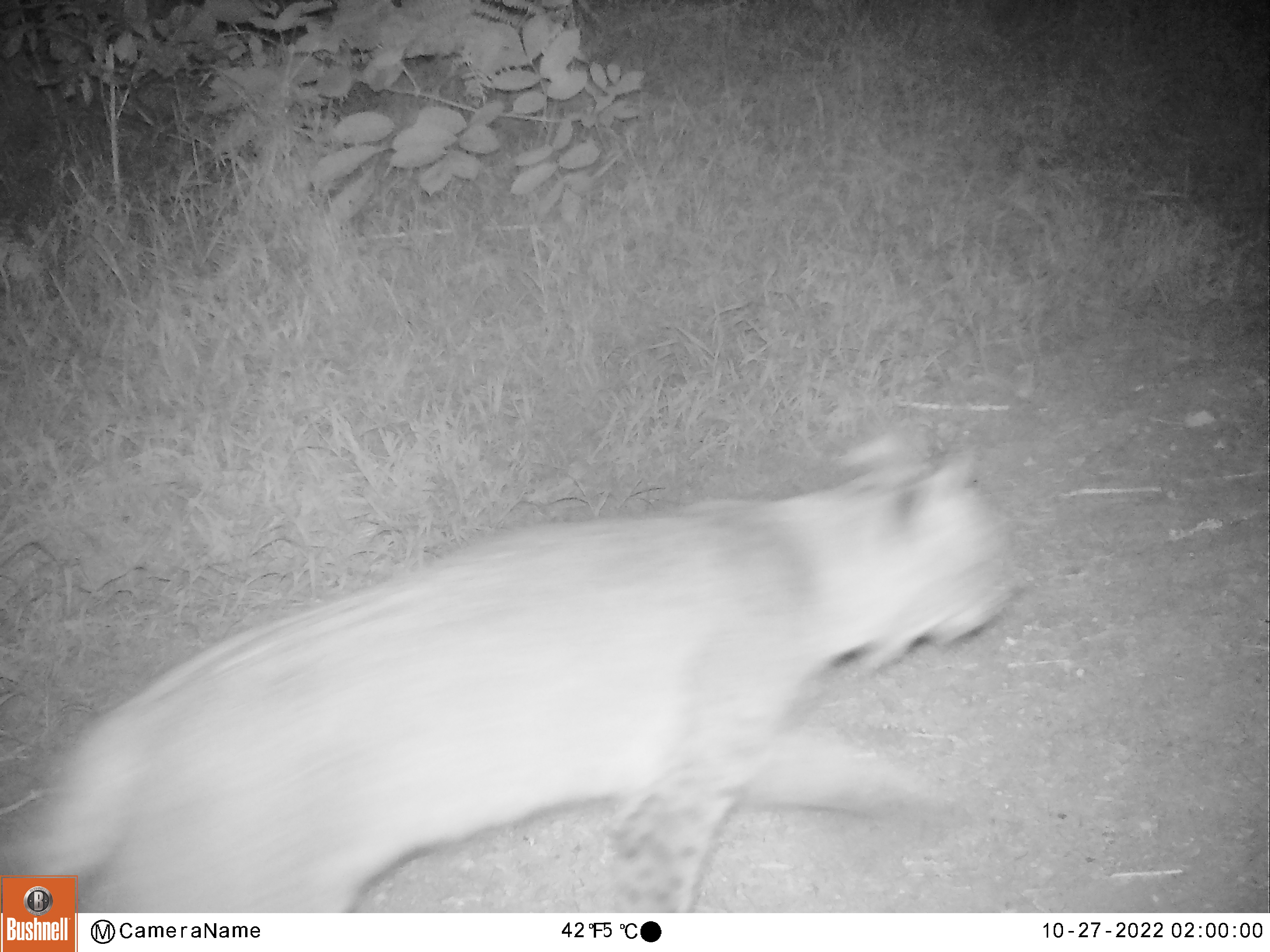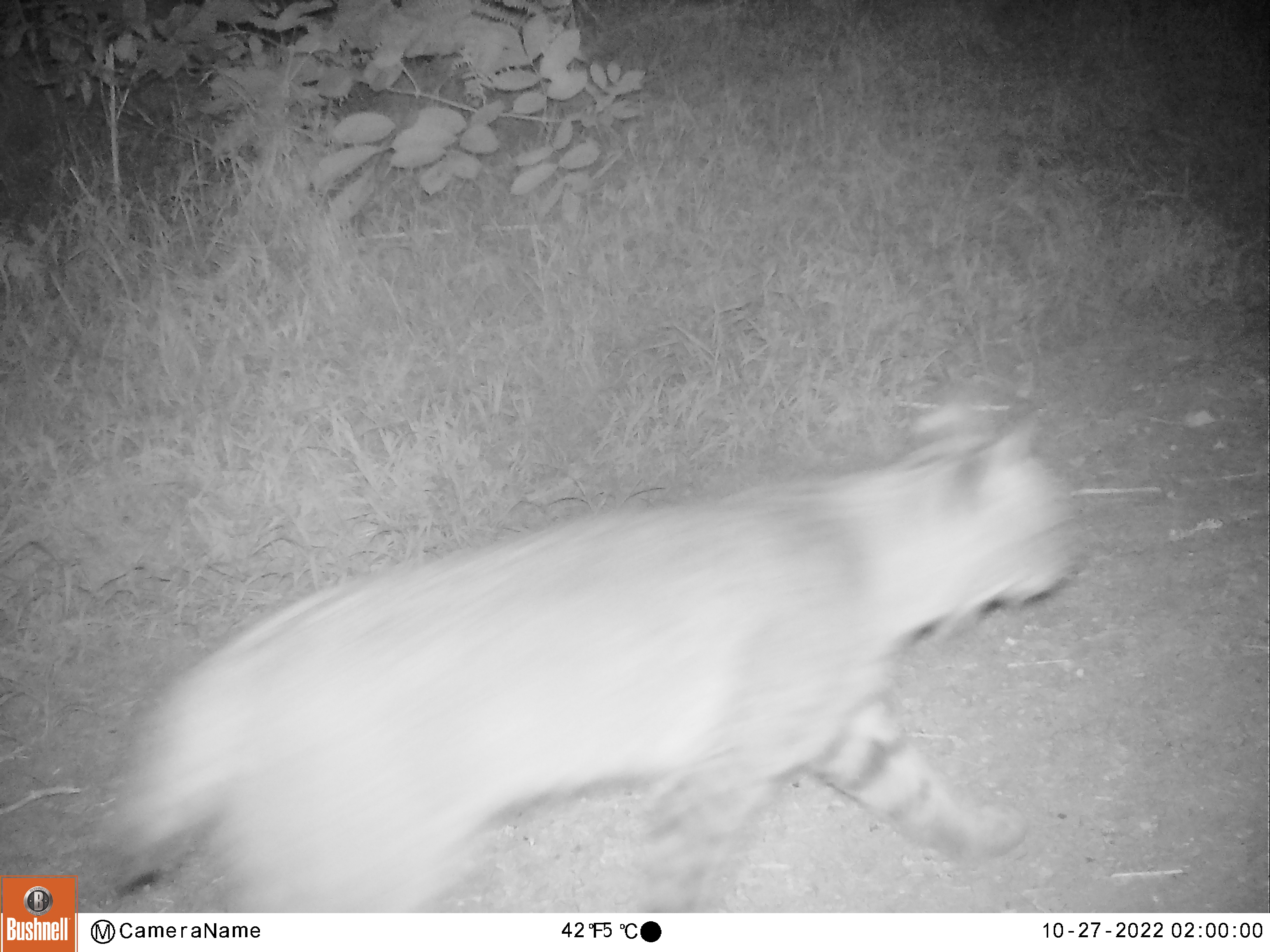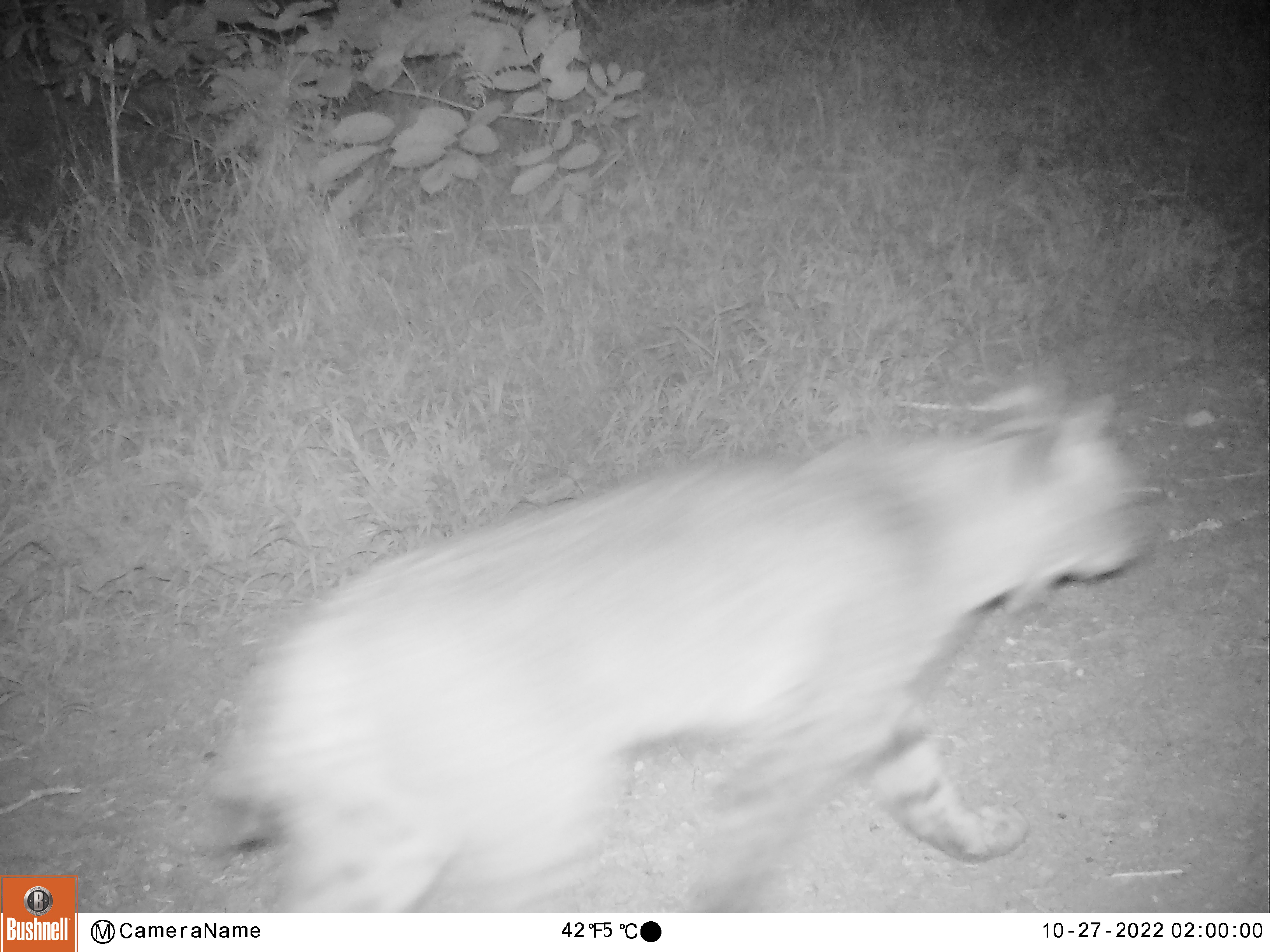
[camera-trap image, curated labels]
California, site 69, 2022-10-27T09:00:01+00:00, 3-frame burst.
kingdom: Animalia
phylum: Chordata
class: Mammalia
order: Carnivora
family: Felidae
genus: Lynx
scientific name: Lynx rufus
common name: bobcat